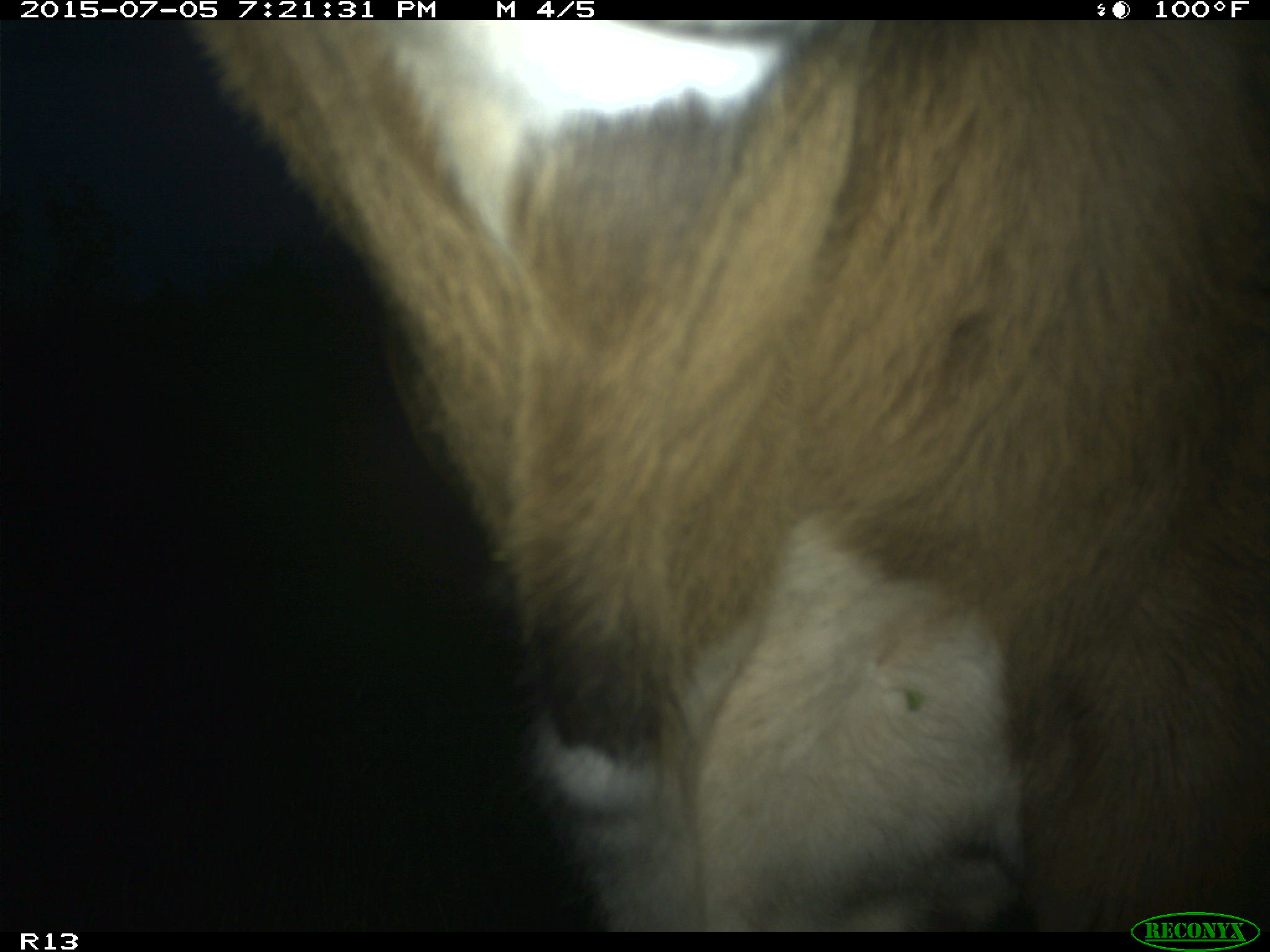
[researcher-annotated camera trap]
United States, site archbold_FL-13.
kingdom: Animalia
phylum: Chordata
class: Mammalia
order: Artiodactyla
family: Bovidae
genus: Bos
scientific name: Bos taurus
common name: domestic cow